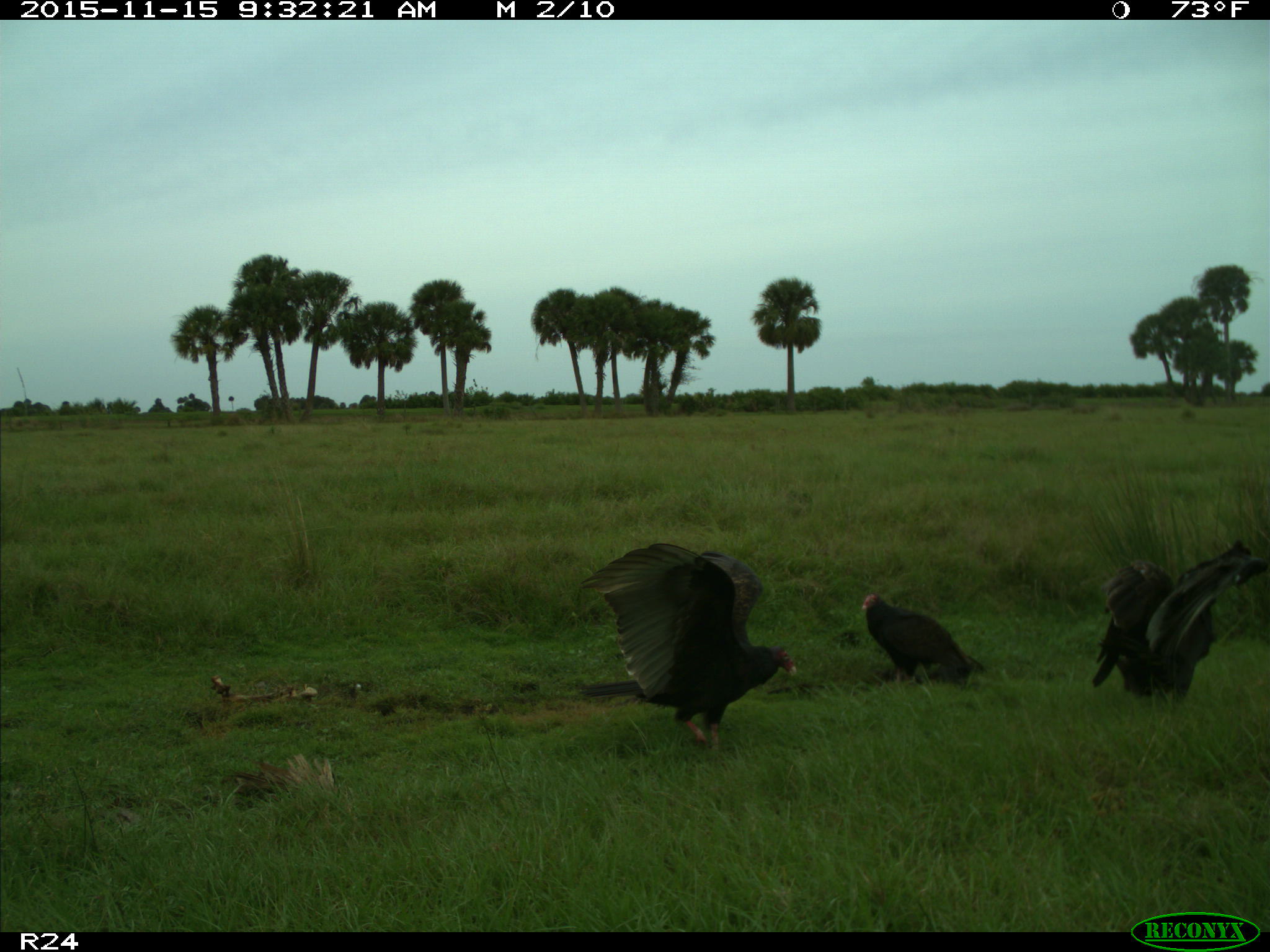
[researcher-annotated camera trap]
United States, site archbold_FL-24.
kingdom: Animalia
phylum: Chordata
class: Aves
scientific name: Aves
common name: birds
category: unidentified bird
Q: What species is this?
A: Unidentified bird (birds) (Aves).